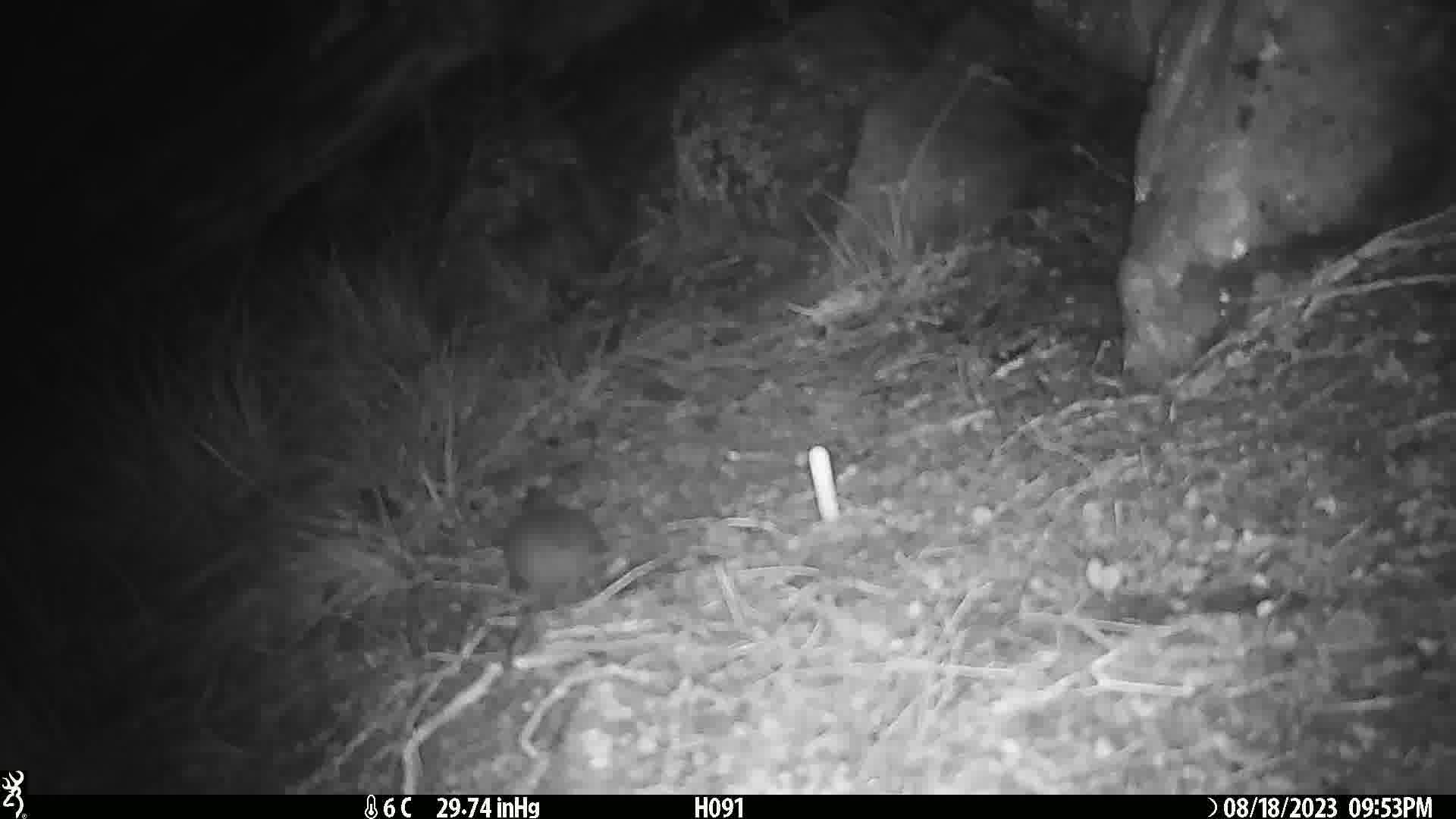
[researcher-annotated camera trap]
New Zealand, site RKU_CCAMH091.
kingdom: Animalia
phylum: Chordata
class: Mammalia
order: Rodentia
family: Muridae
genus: Rattus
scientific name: Rattus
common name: rat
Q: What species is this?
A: Rat (Rattus).